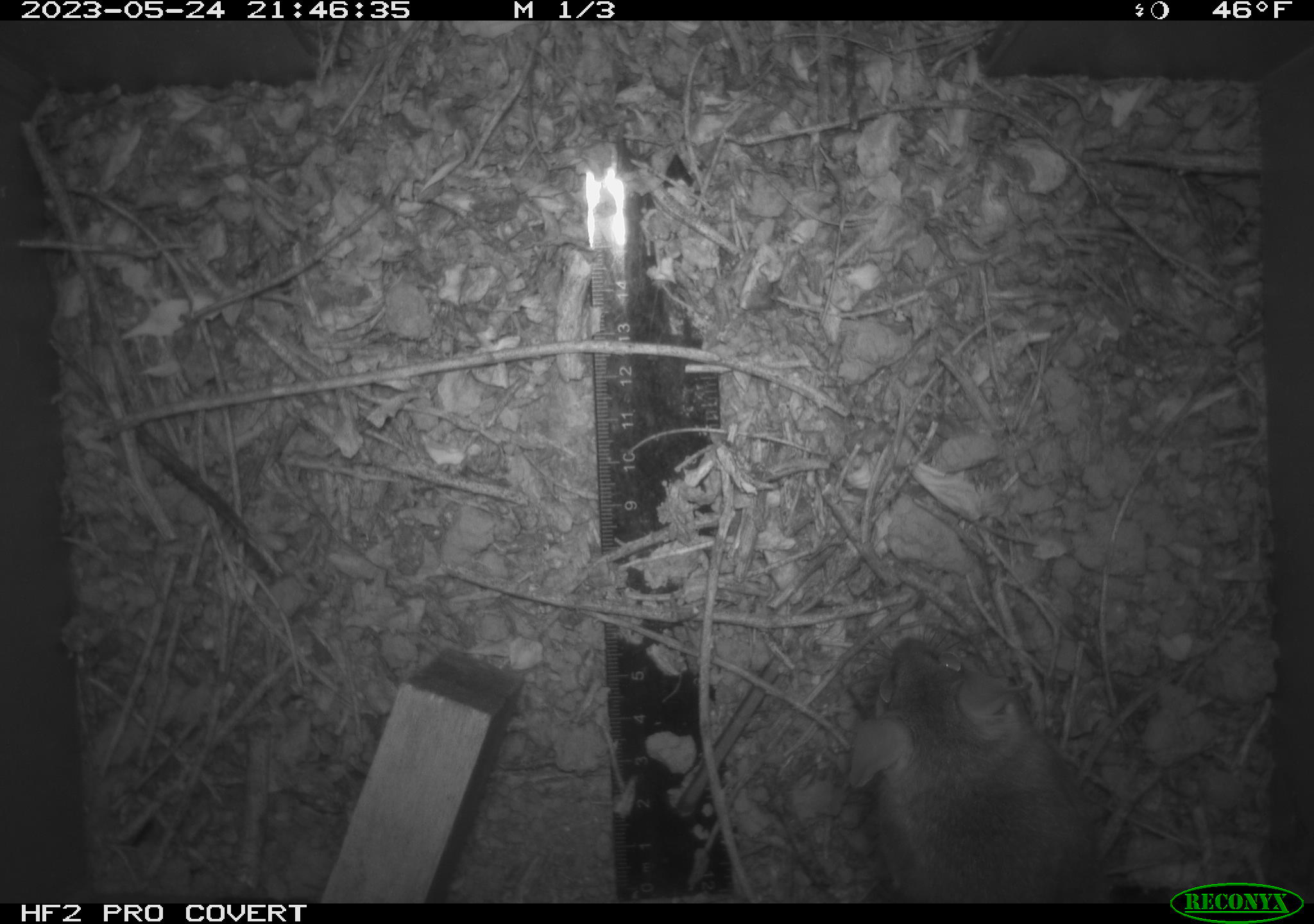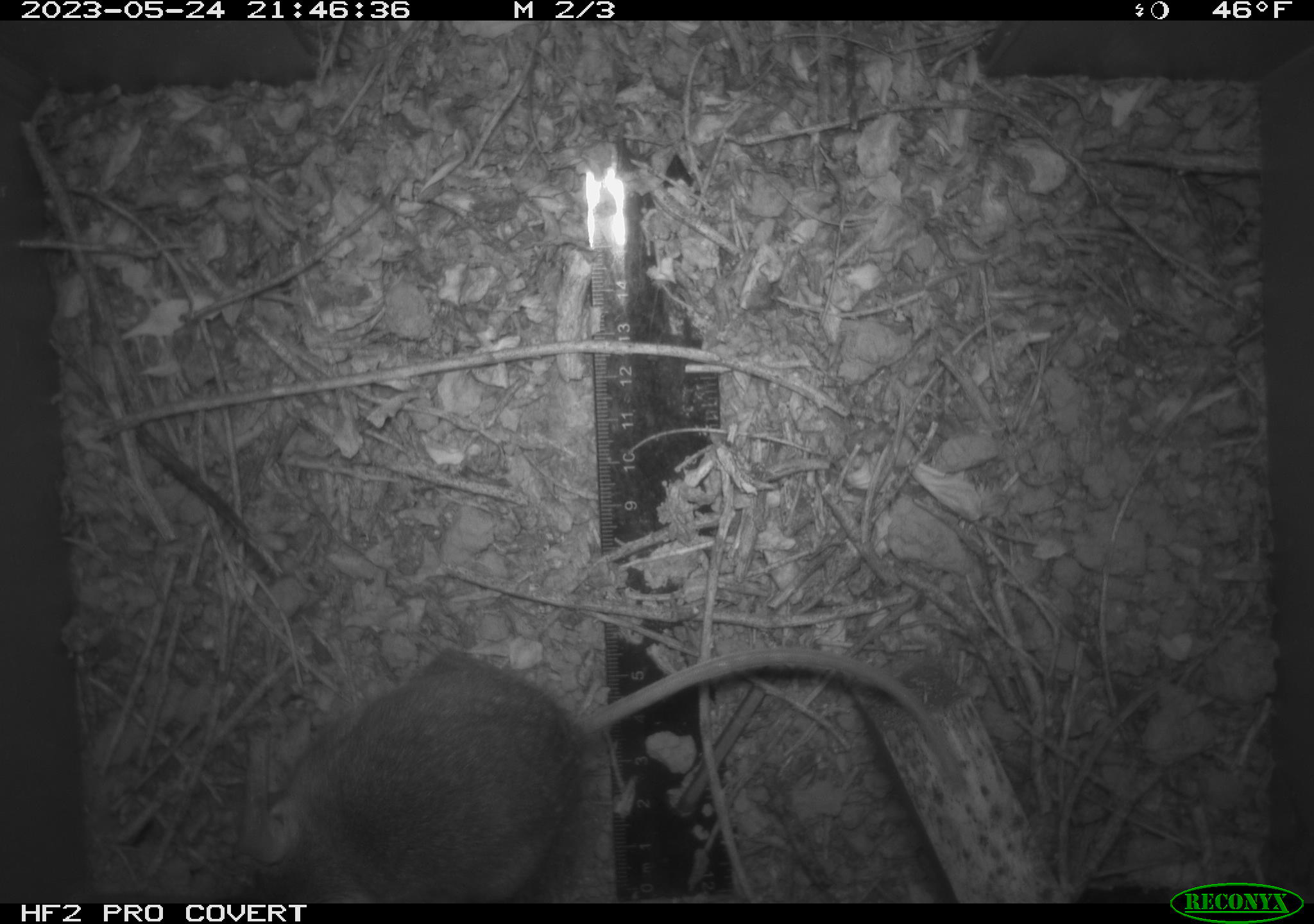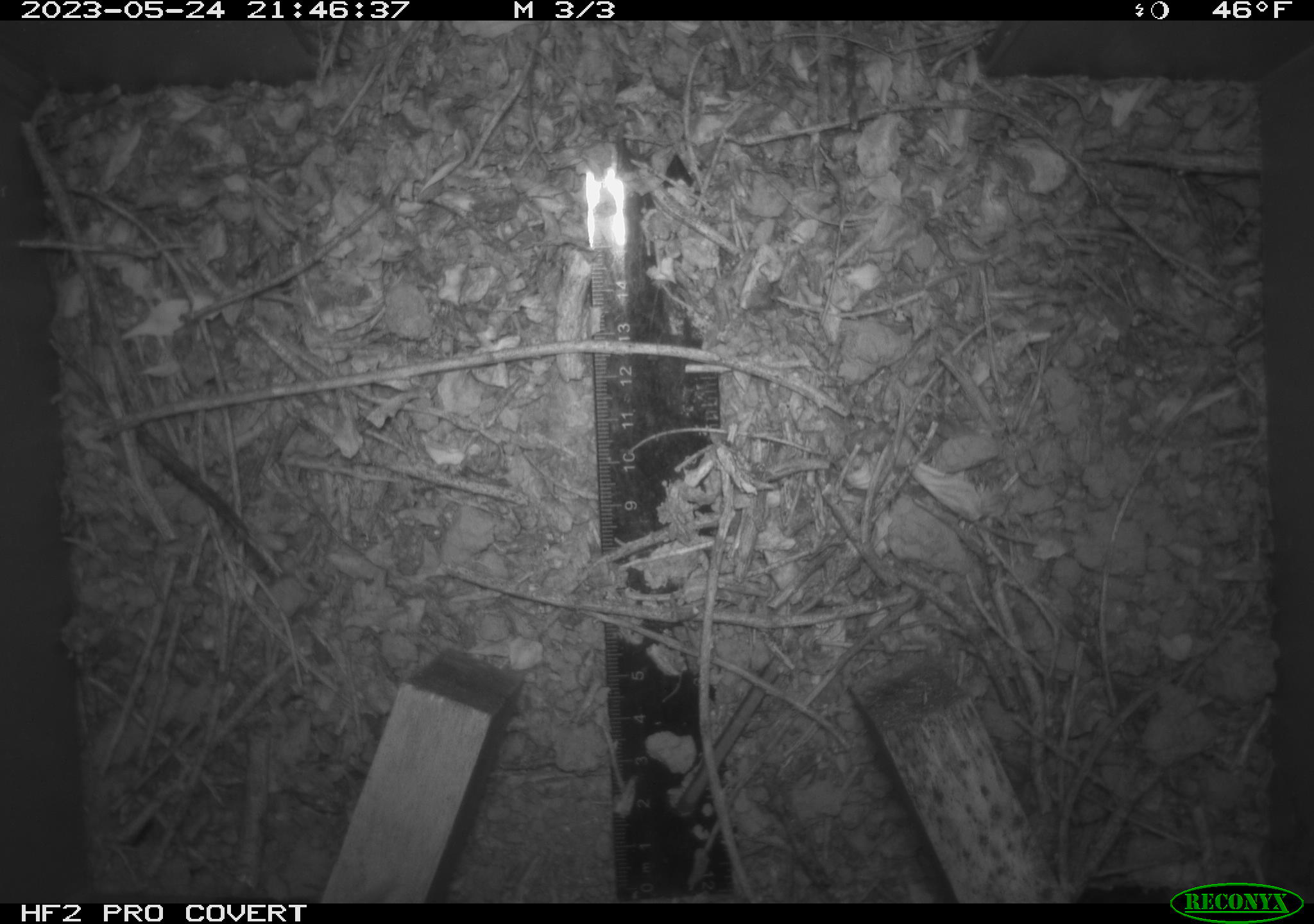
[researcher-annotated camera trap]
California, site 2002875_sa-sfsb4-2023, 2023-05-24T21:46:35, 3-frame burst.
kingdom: Animalia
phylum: Chordata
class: Mammalia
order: Rodentia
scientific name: Rodentia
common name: mouse species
Mouse species (Rodentia).